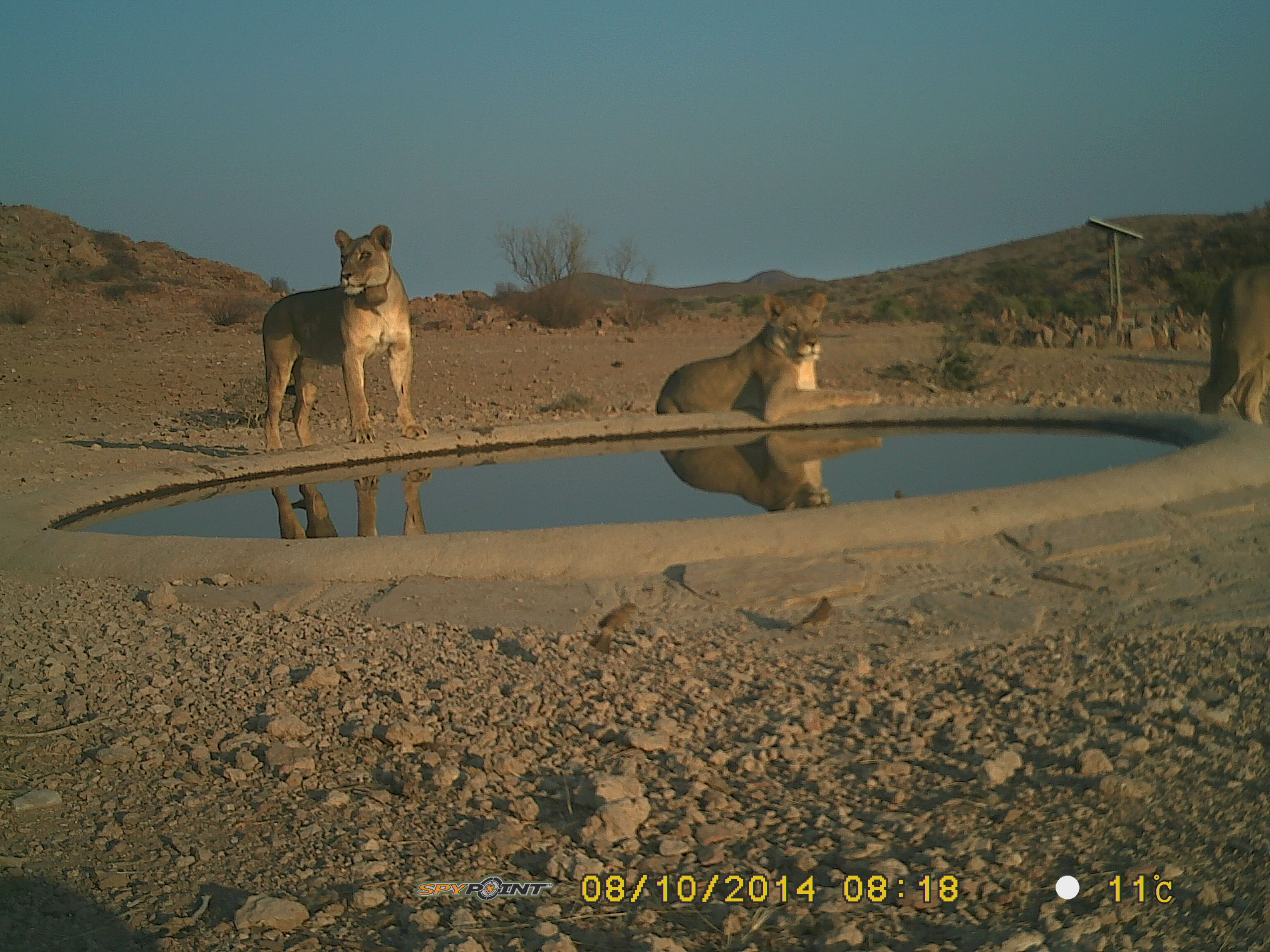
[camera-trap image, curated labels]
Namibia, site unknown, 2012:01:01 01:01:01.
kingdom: Animalia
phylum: Chordata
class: Mammalia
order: Carnivora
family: Felidae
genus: Panthera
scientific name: Panthera leo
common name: lion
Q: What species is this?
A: Panthera leo (lion).